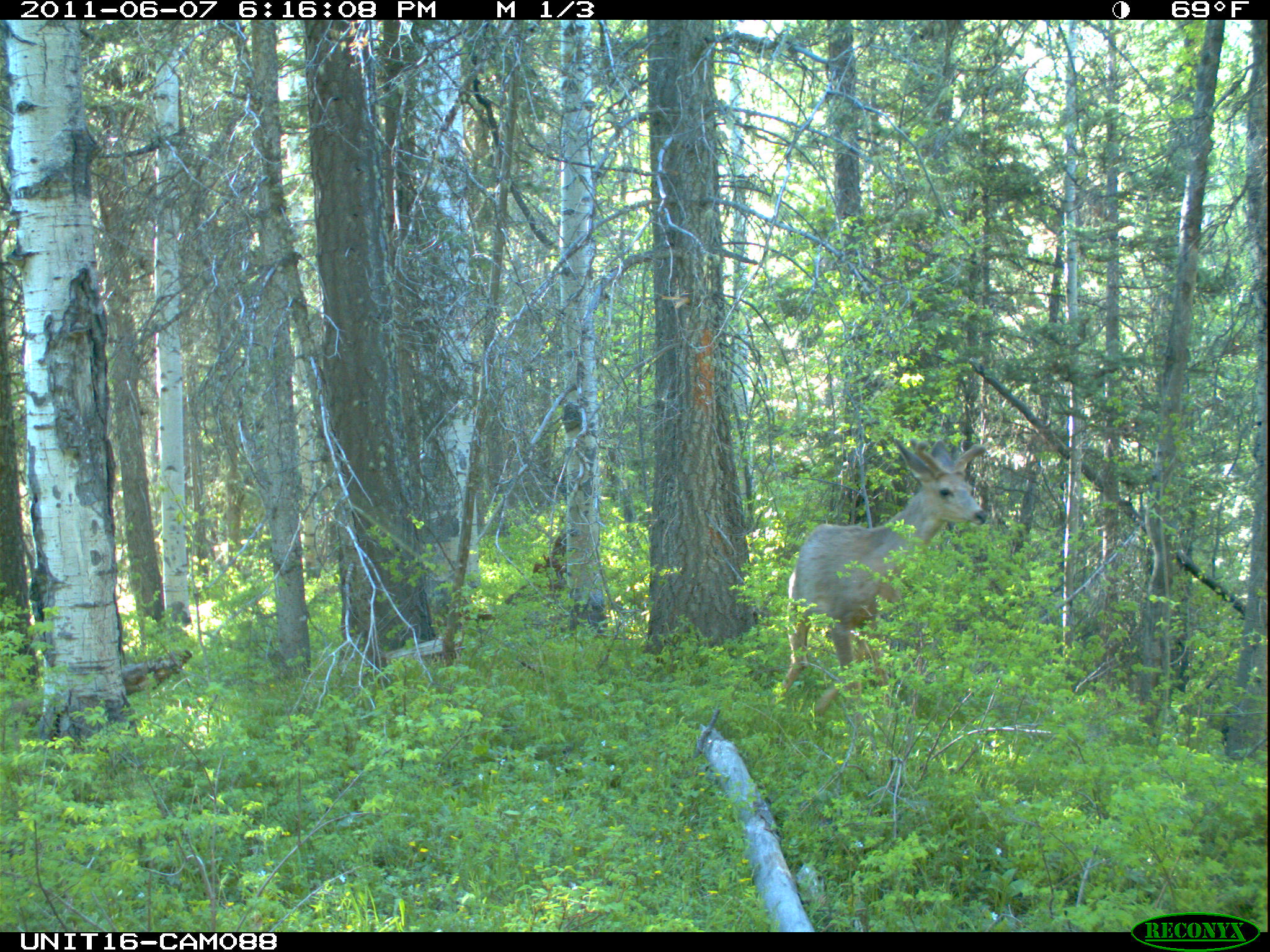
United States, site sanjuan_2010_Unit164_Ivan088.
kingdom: Animalia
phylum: Chordata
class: Mammalia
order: Artiodactyla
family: Cervidae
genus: Odocoileus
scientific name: Odocoileus hemionus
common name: mule deer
Odocoileus hemionus (mule deer).